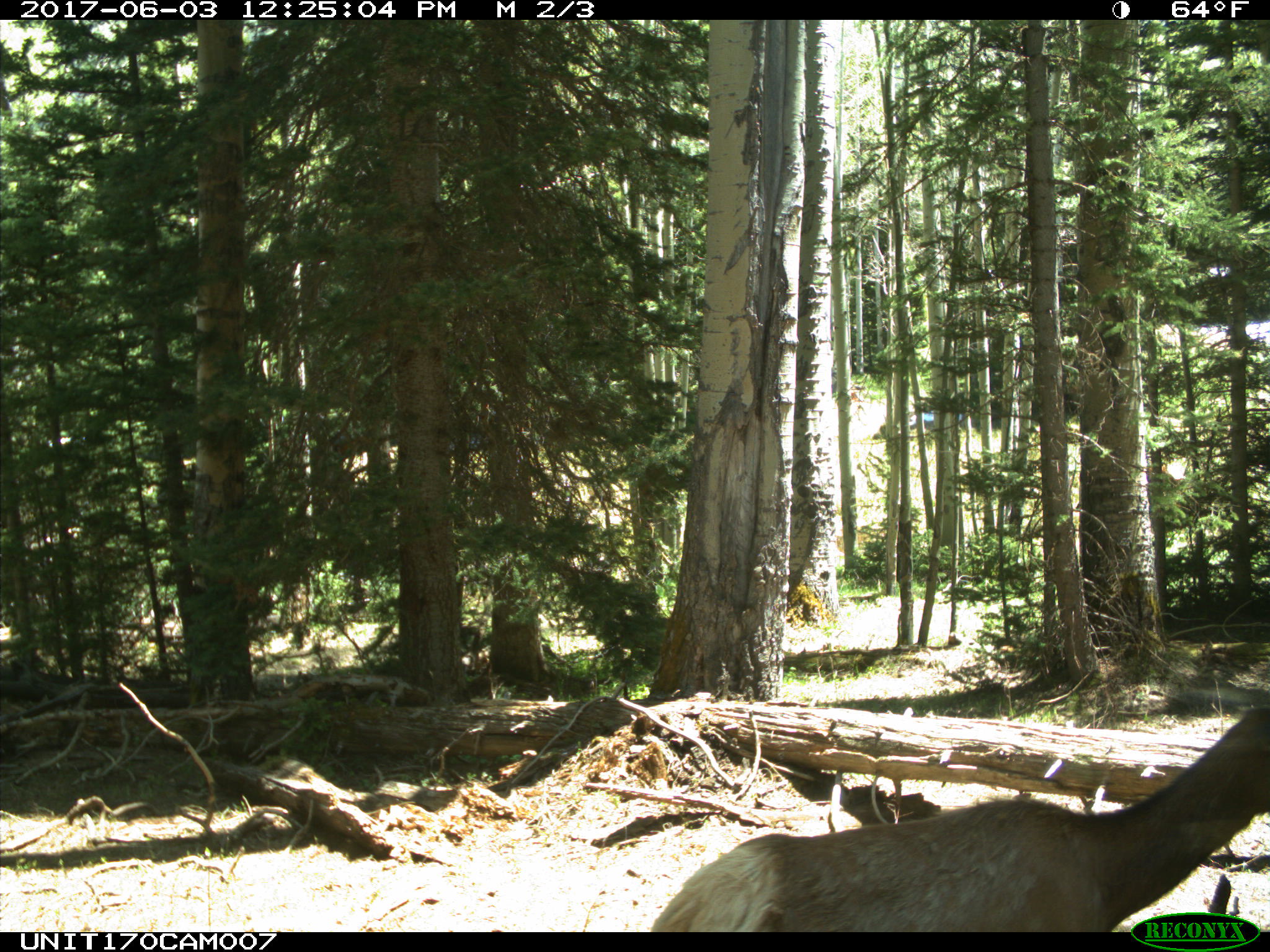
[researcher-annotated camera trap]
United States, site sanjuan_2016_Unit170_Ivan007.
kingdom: Animalia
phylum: Chordata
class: Mammalia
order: Artiodactyla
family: Cervidae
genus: Cervus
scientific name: Cervus elaphus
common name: red deer